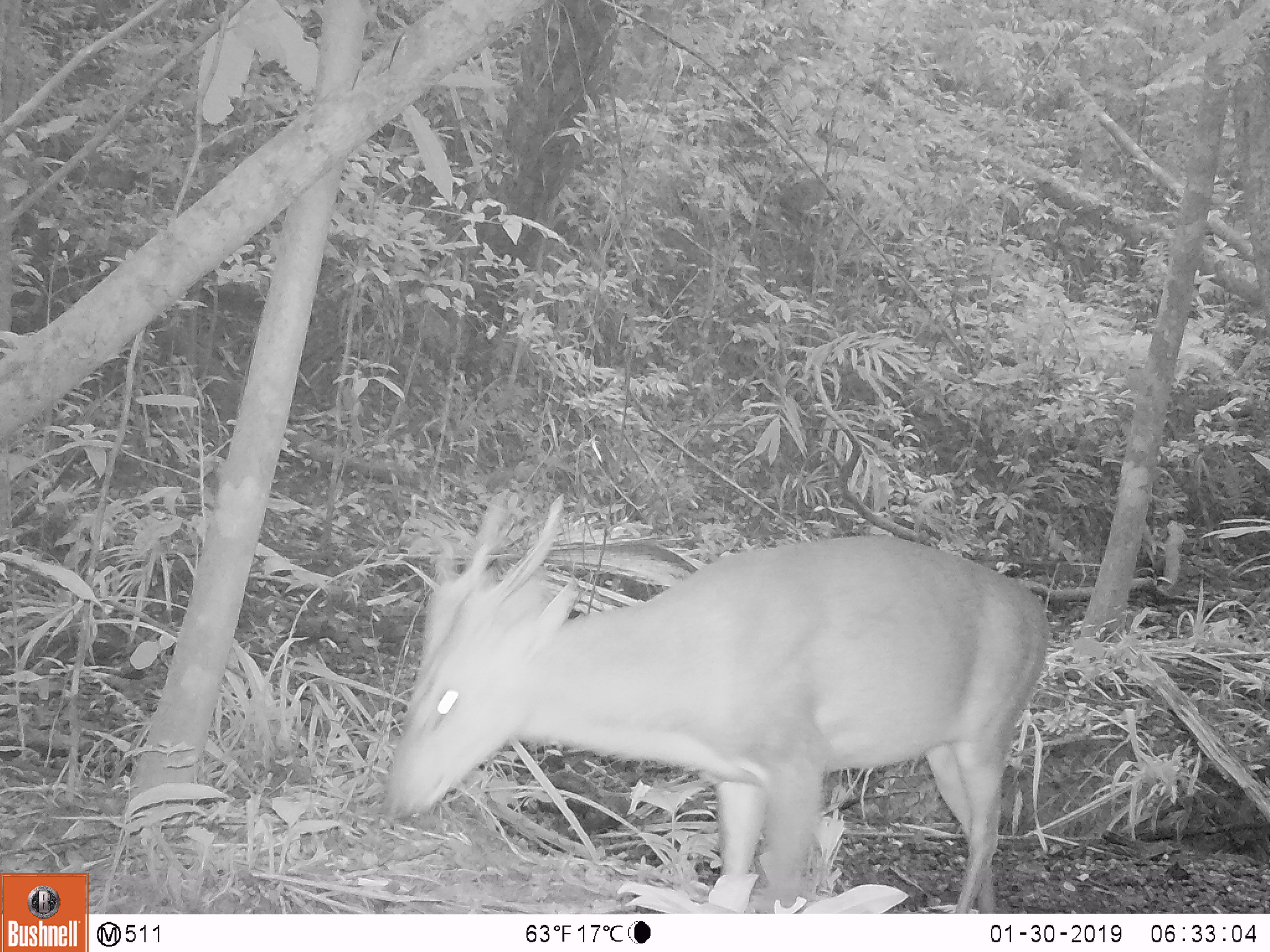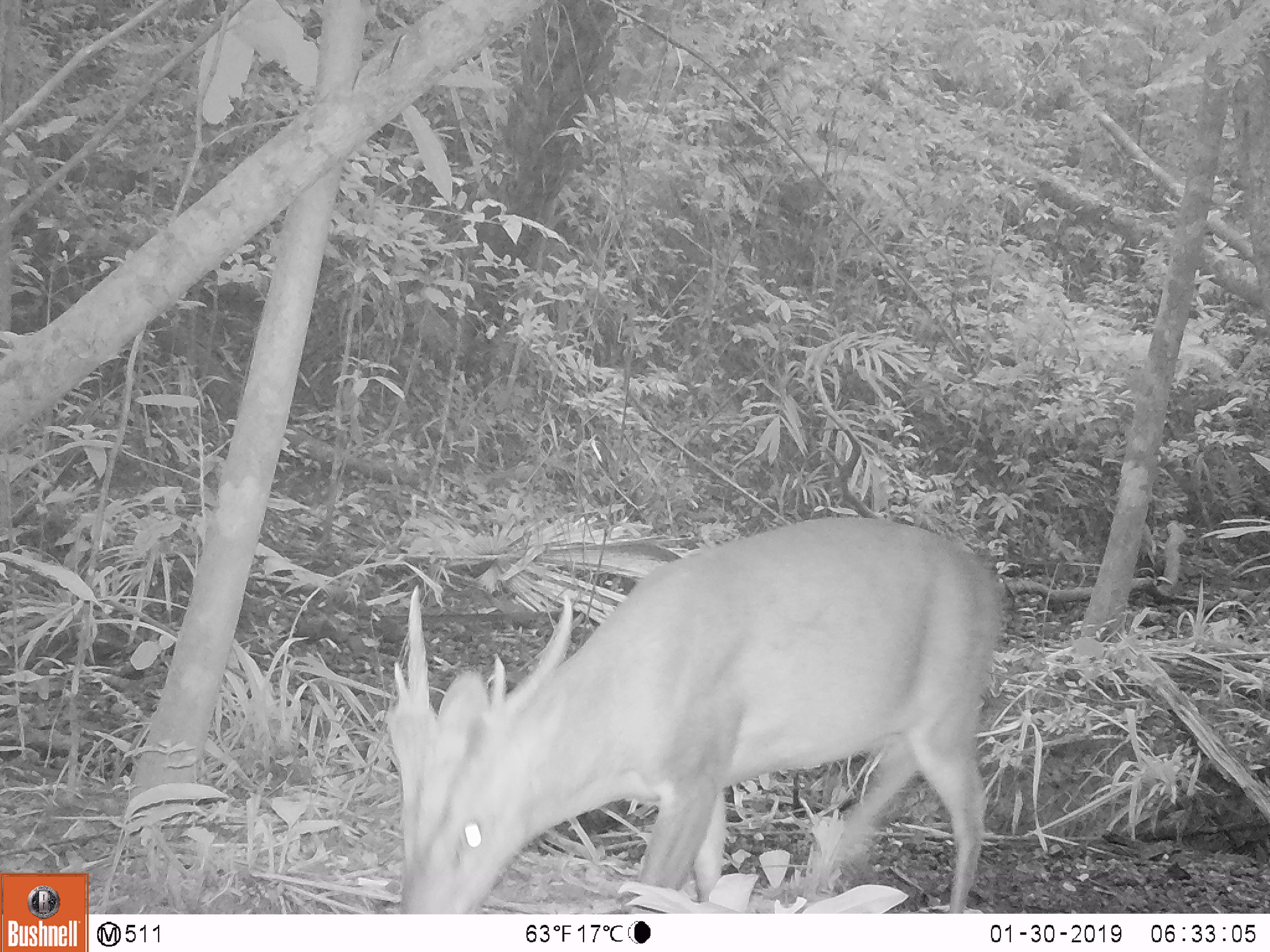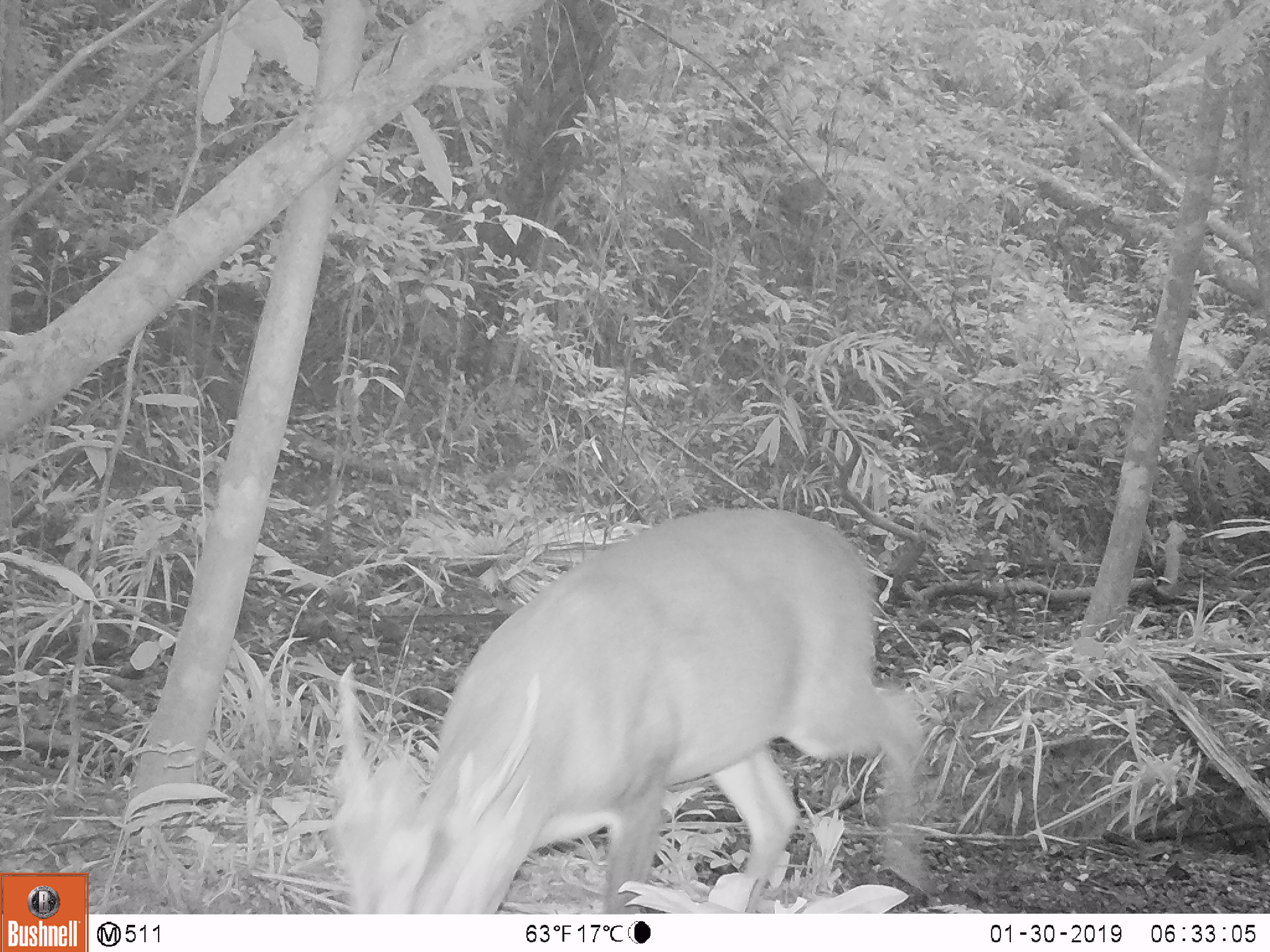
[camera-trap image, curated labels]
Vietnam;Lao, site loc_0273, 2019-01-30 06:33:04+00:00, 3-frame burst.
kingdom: Animalia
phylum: Chordata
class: Mammalia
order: Artiodactyla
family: Cervidae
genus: Muntiacus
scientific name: Muntiacus vuquangensis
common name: large-antlered muntjac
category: large antlered muntjac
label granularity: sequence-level